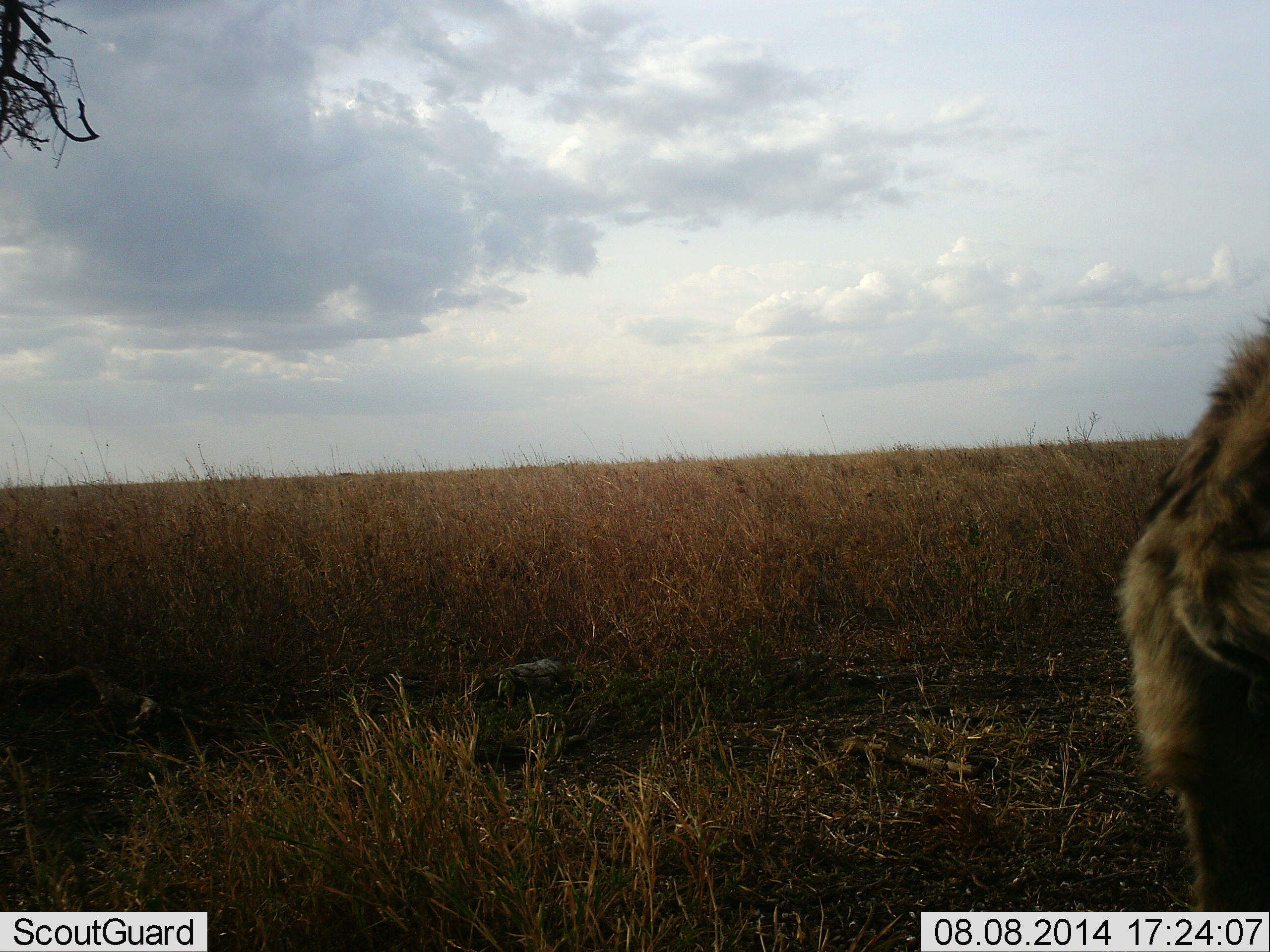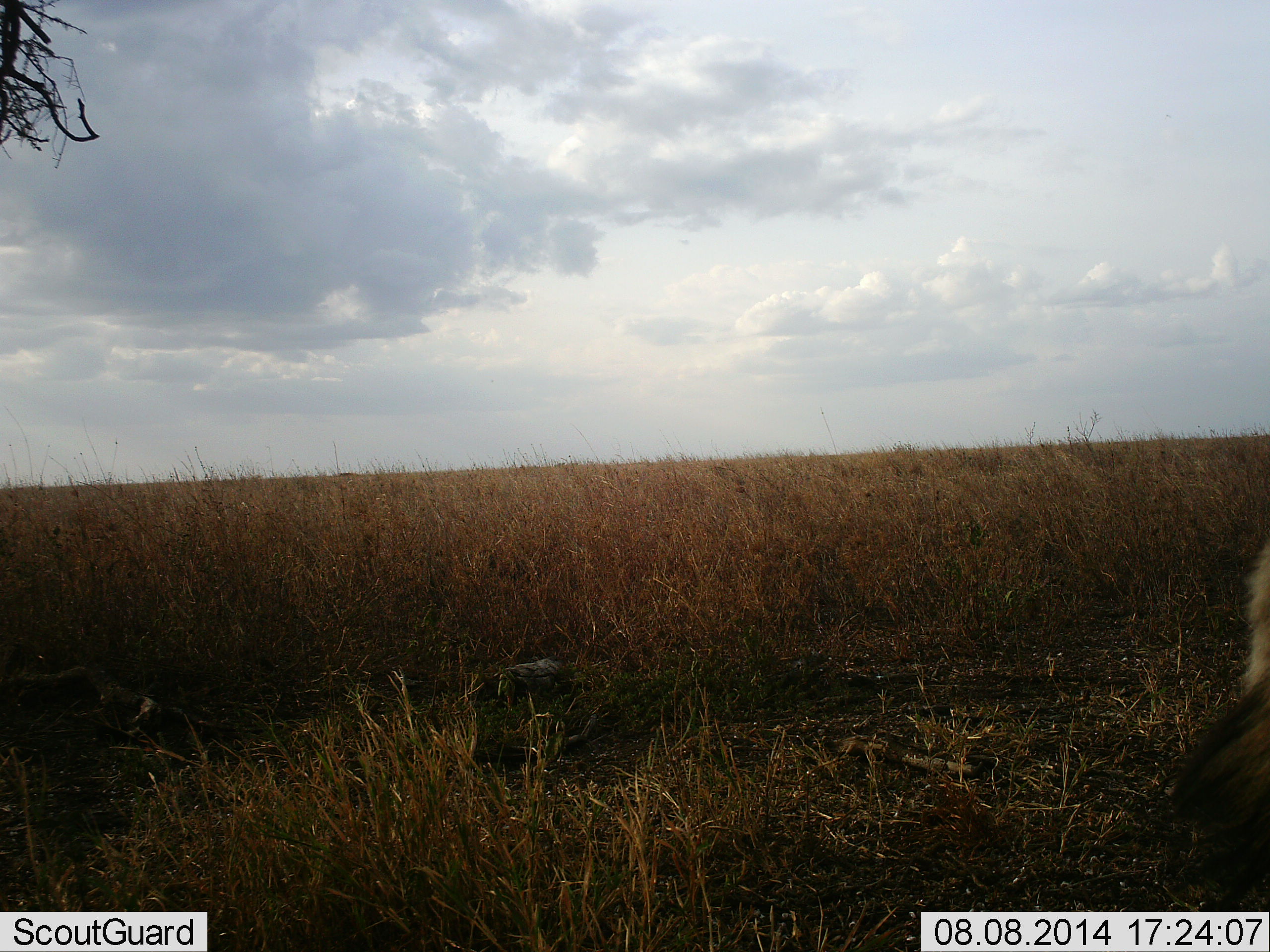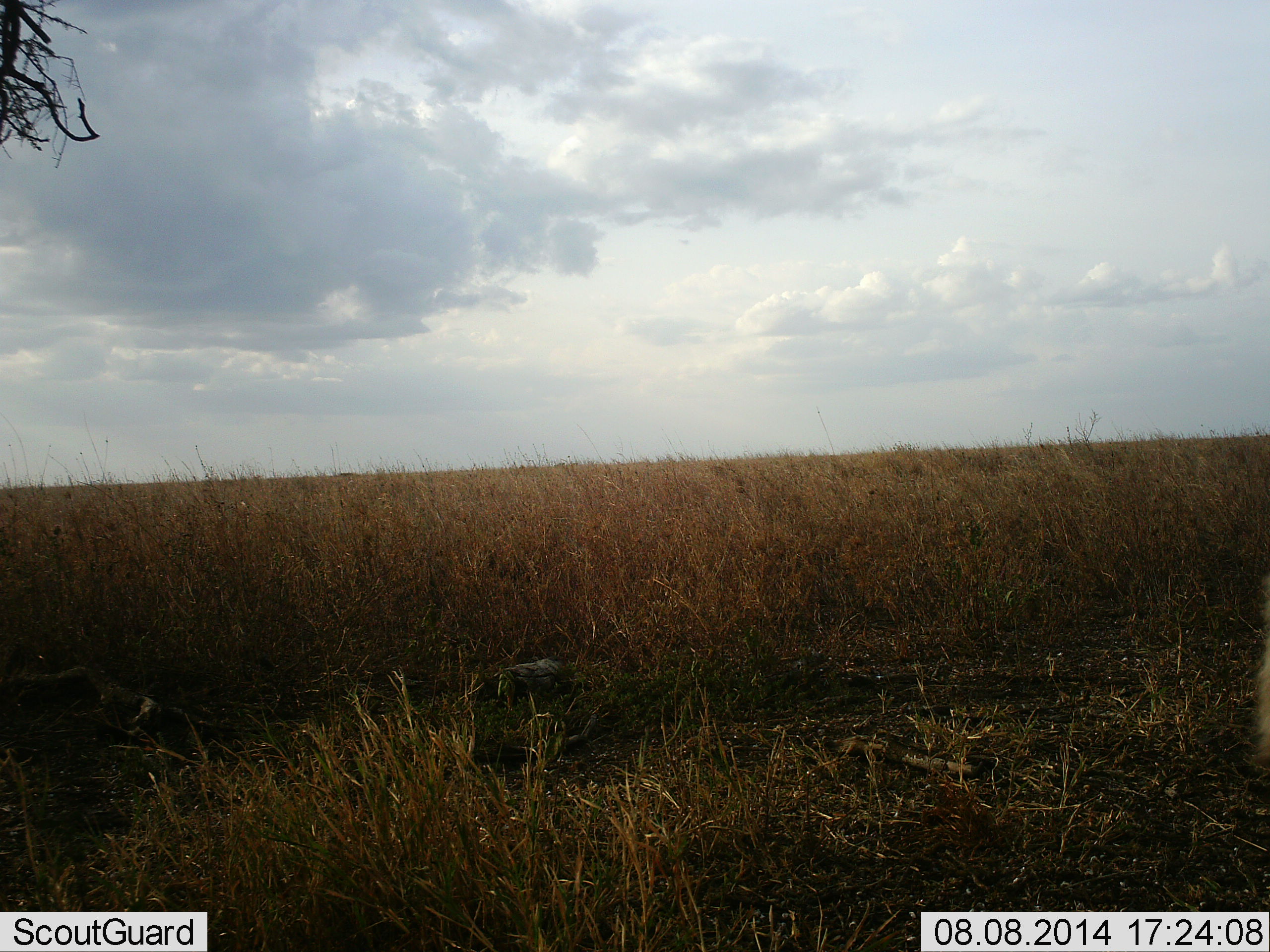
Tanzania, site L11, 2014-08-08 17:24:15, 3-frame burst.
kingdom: Animalia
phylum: Chordata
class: Mammalia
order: Carnivora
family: Hyaenidae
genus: Crocuta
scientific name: Crocuta crocuta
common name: spotted hyena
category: hyenaspotted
Hyenaspotted (spotted hyena) (Crocuta crocuta), count 1. Behavior (volunteer vote fractions): standing 40%, resting 0%, moving 80%, interacting 0%. Young present (vote fraction): 0%. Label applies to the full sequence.